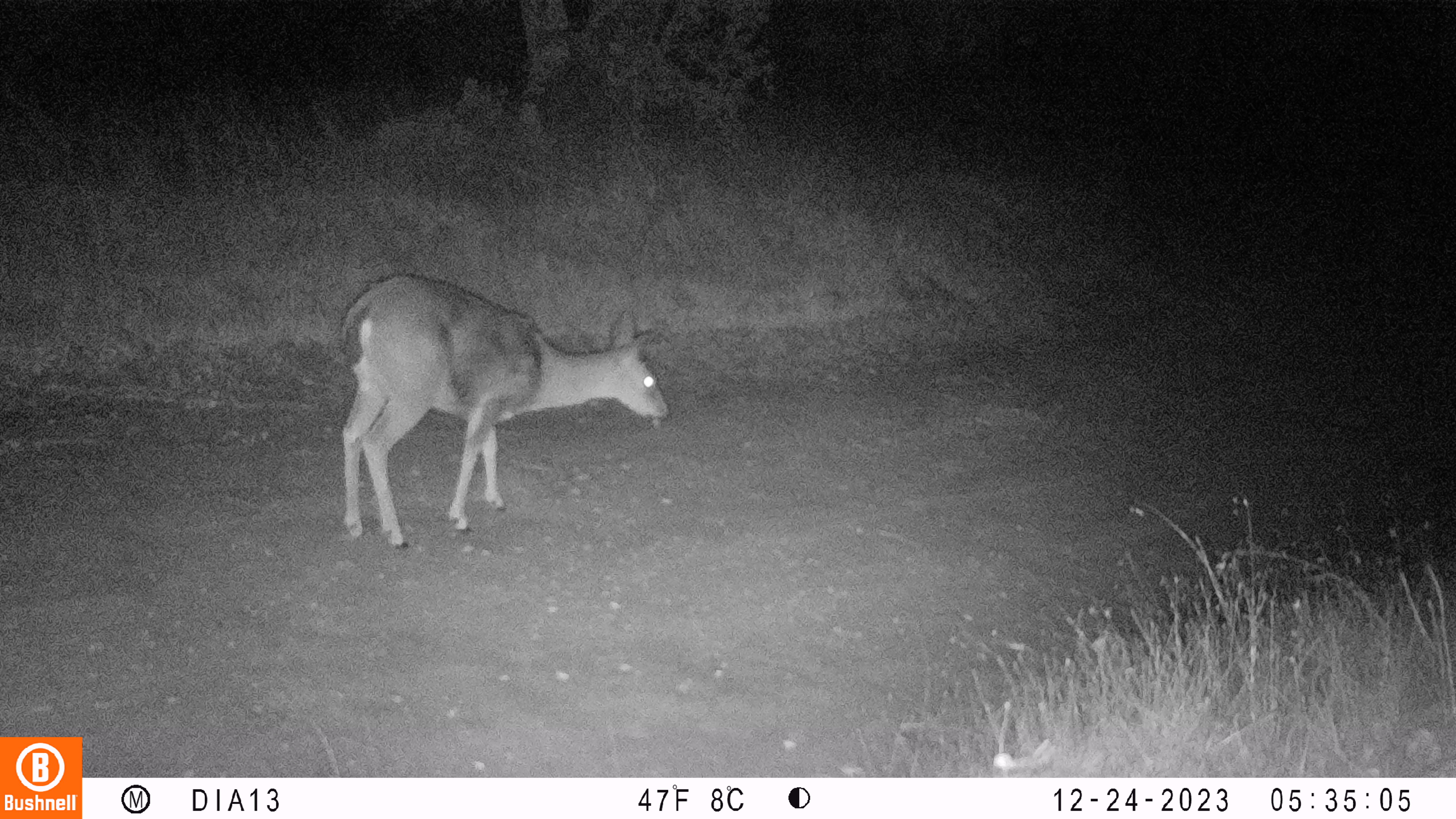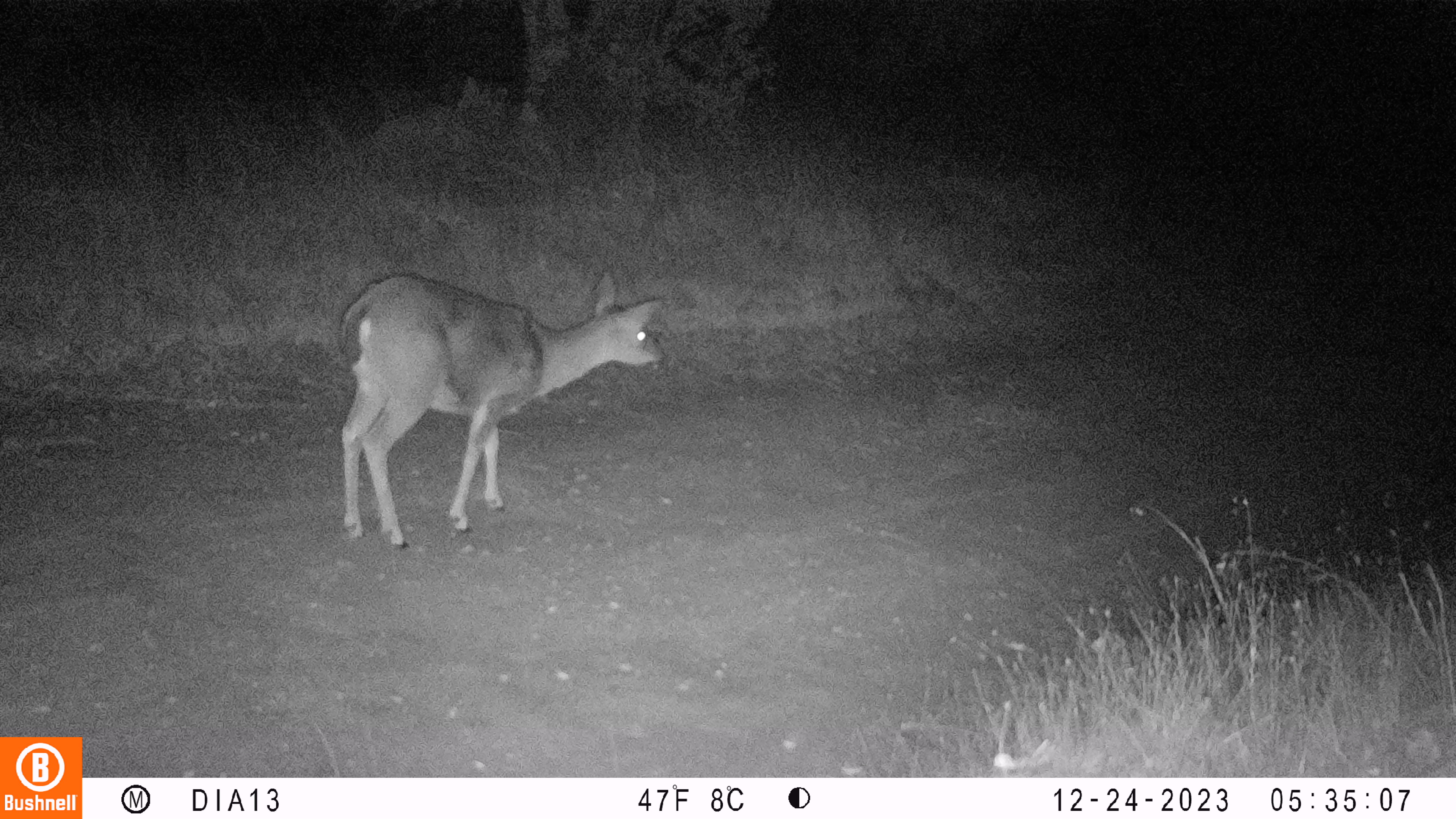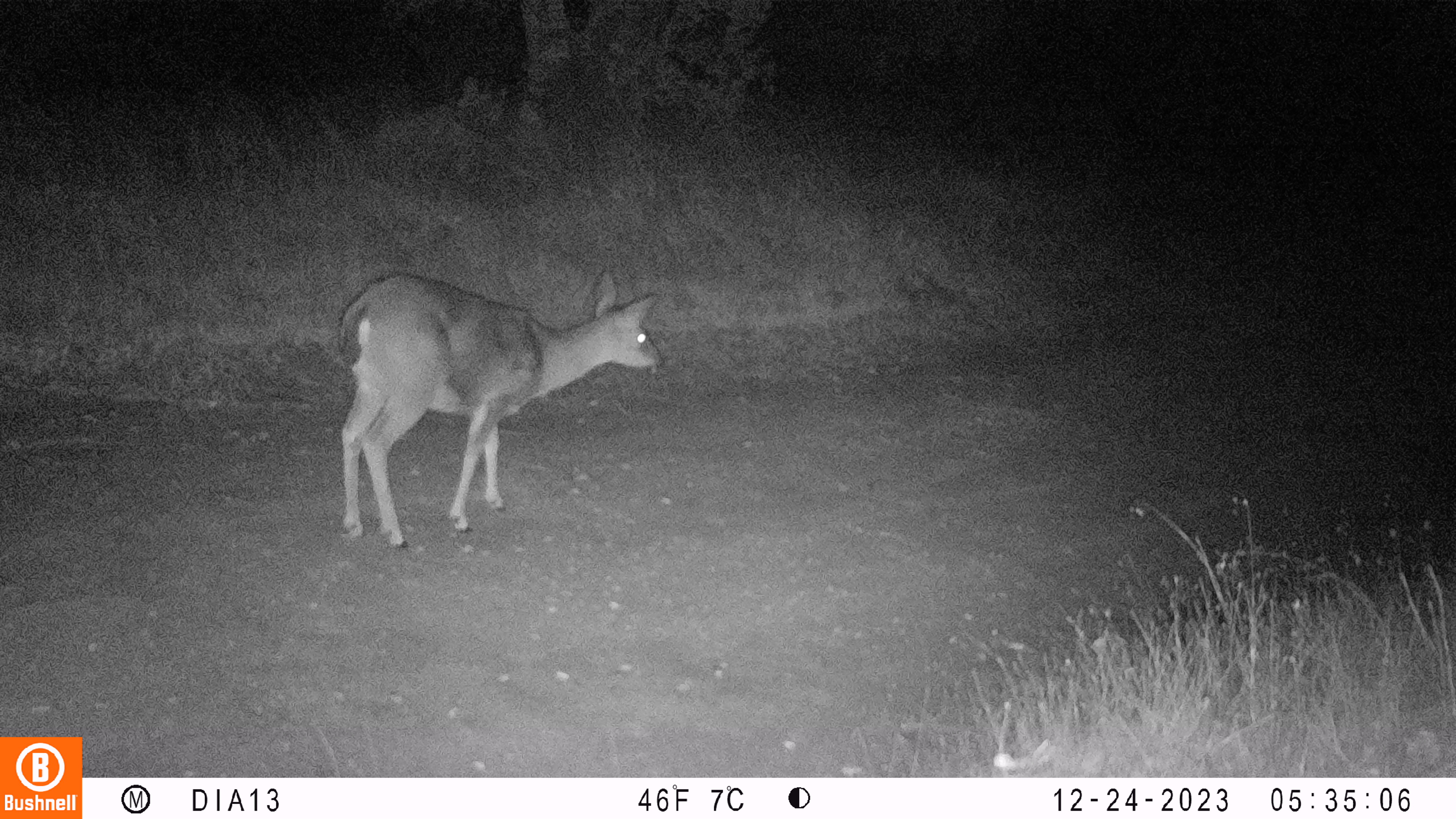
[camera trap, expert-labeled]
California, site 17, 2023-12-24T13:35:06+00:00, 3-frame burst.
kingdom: Animalia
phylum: Chordata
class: Mammalia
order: Artiodactyla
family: Cervidae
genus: Odocoileus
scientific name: Odocoileus hemionus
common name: mule deer